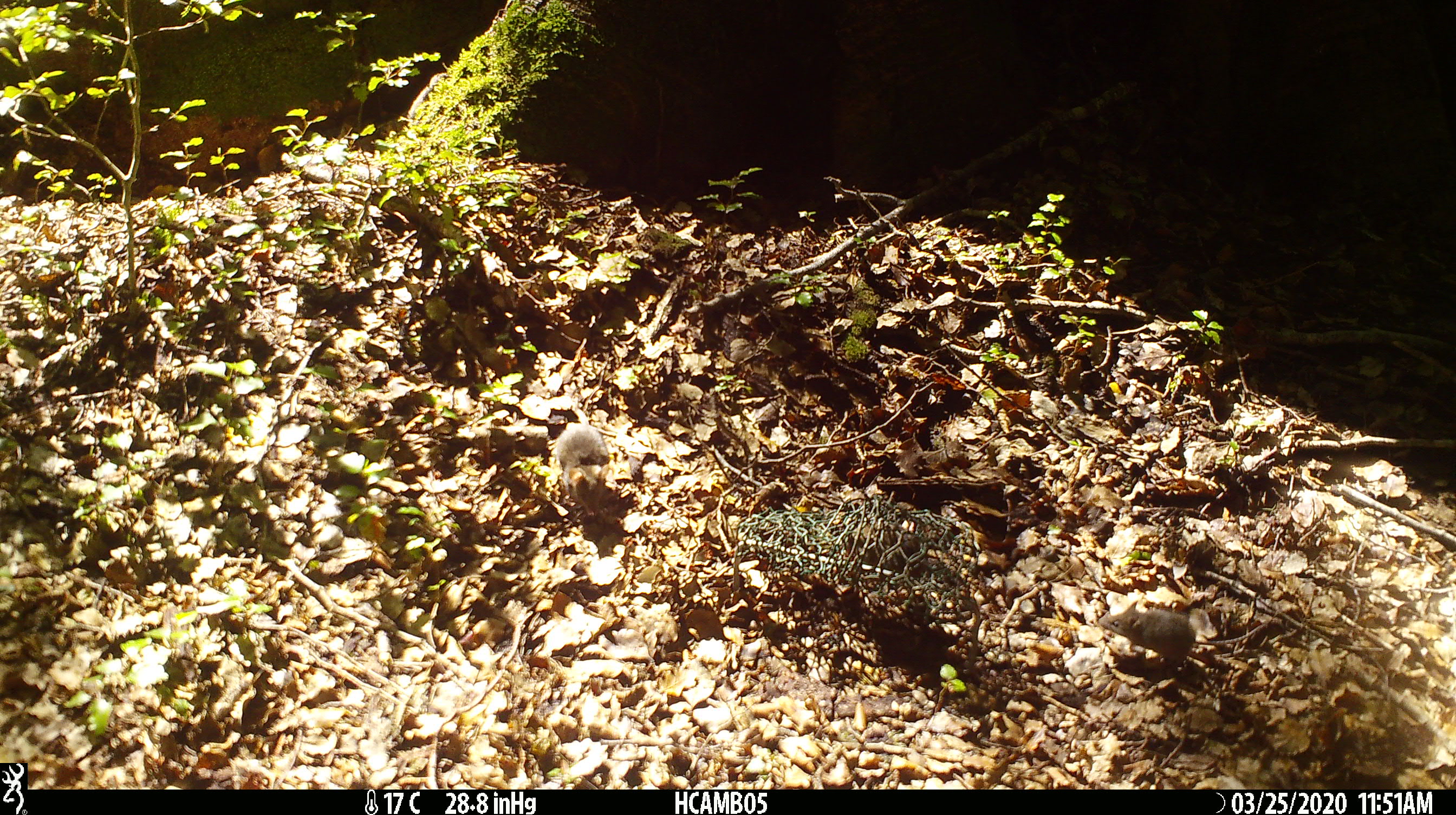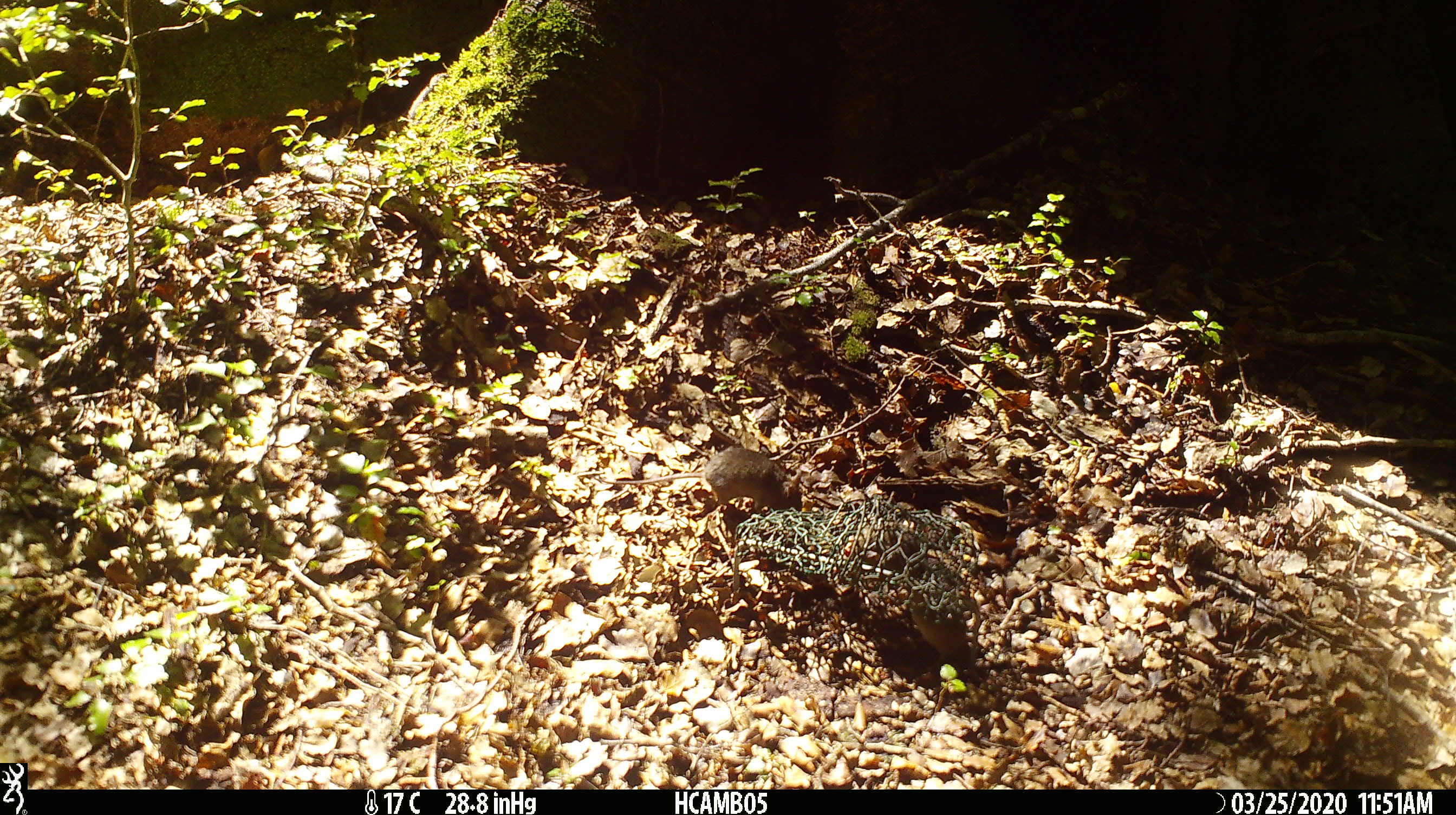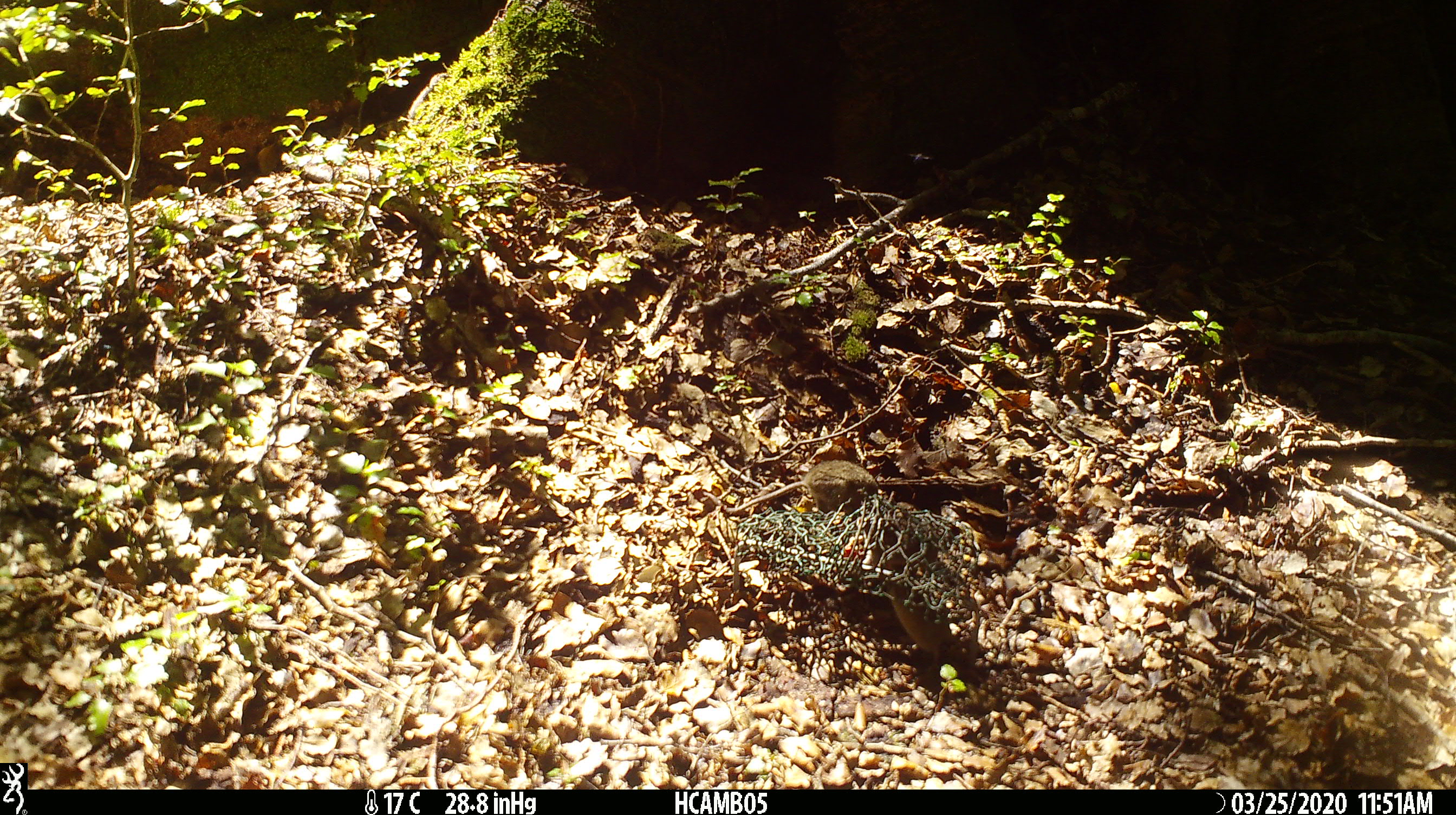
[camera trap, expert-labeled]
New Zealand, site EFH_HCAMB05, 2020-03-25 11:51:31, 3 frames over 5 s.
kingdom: Animalia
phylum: Chordata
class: Mammalia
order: Rodentia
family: Muridae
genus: Mus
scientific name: Mus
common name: mouse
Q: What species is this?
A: Mouse (Mus).